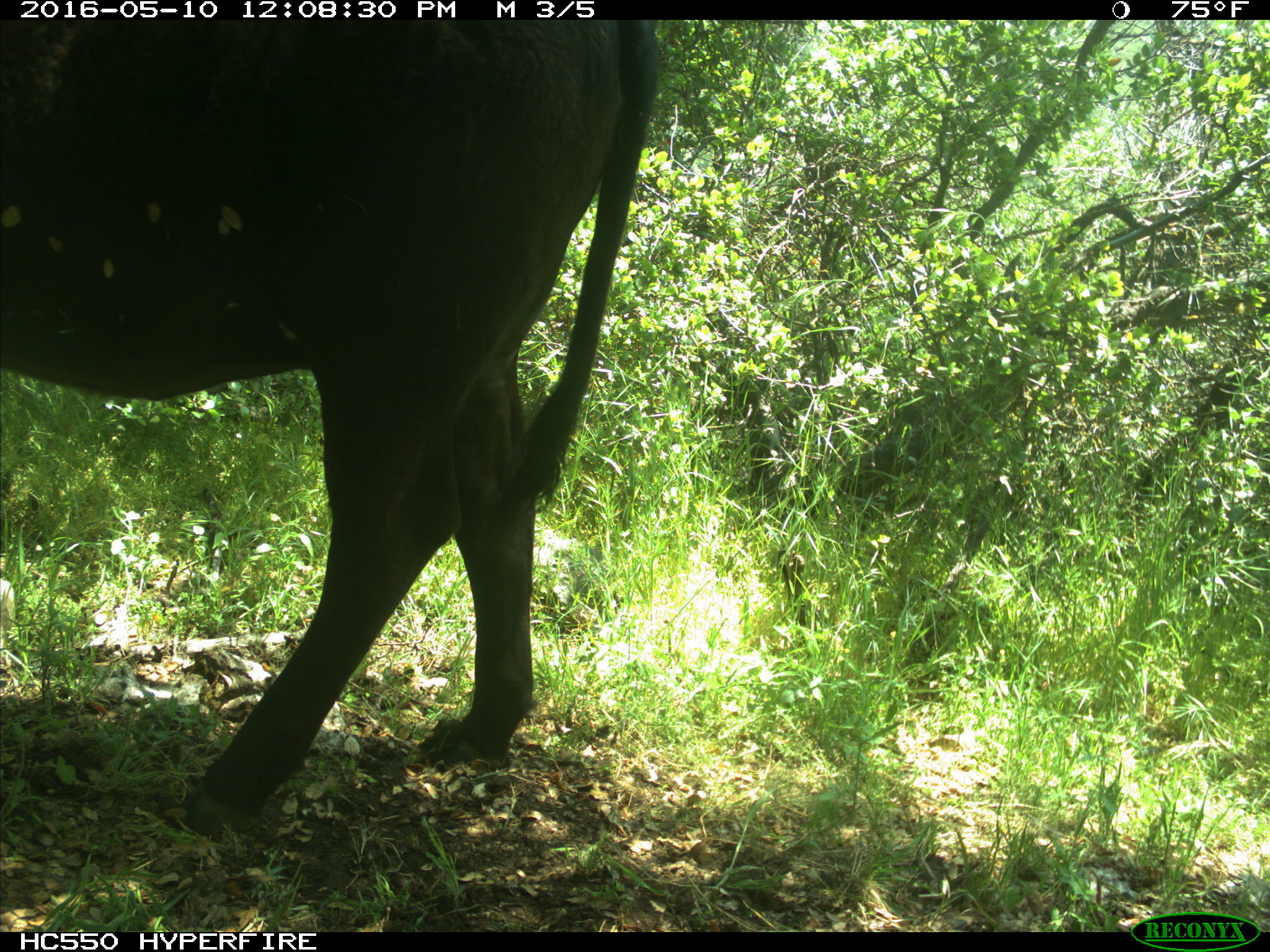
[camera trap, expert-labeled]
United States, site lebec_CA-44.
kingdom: Animalia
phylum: Chordata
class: Mammalia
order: Artiodactyla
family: Bovidae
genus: Bos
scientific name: Bos taurus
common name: domestic cow